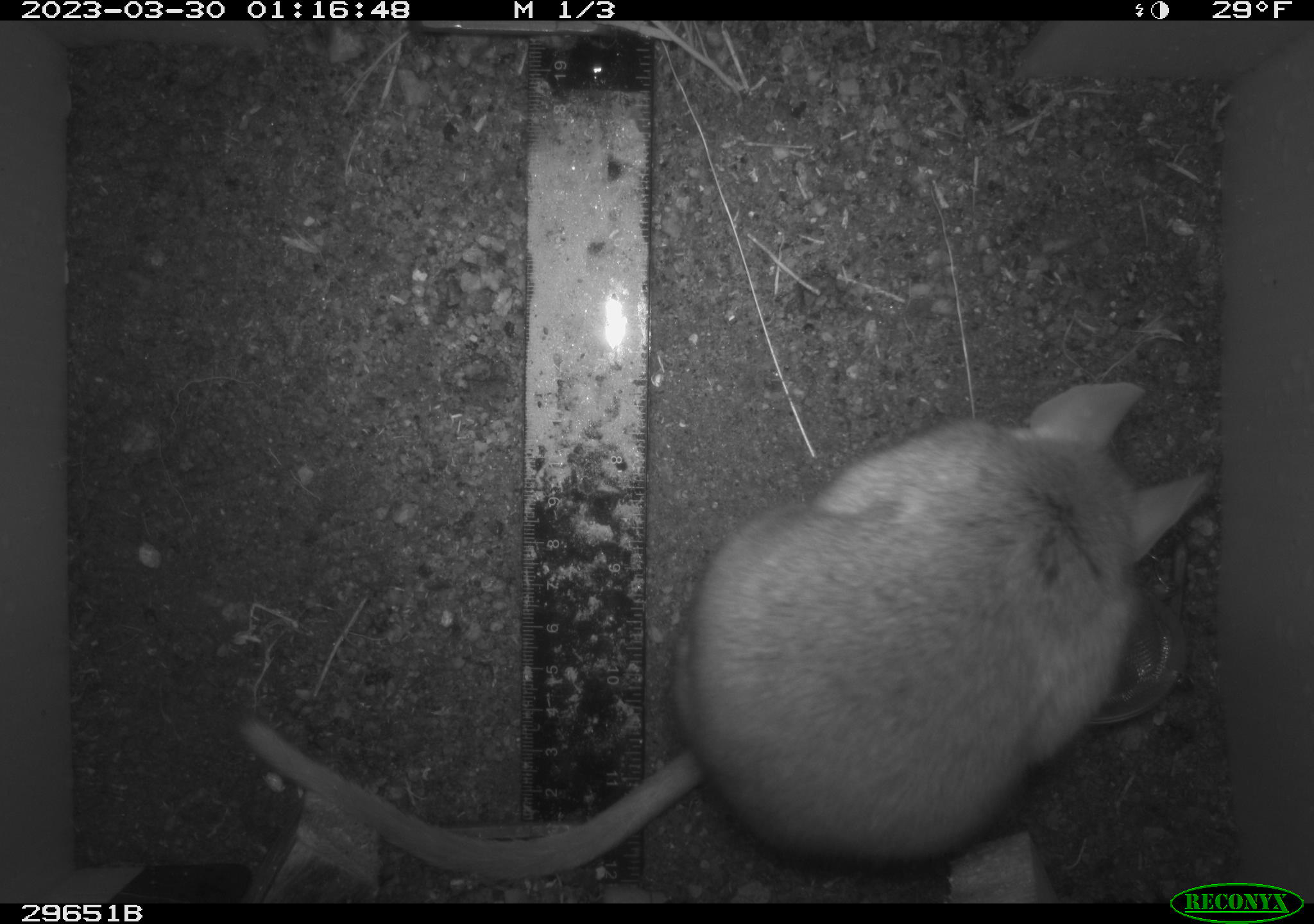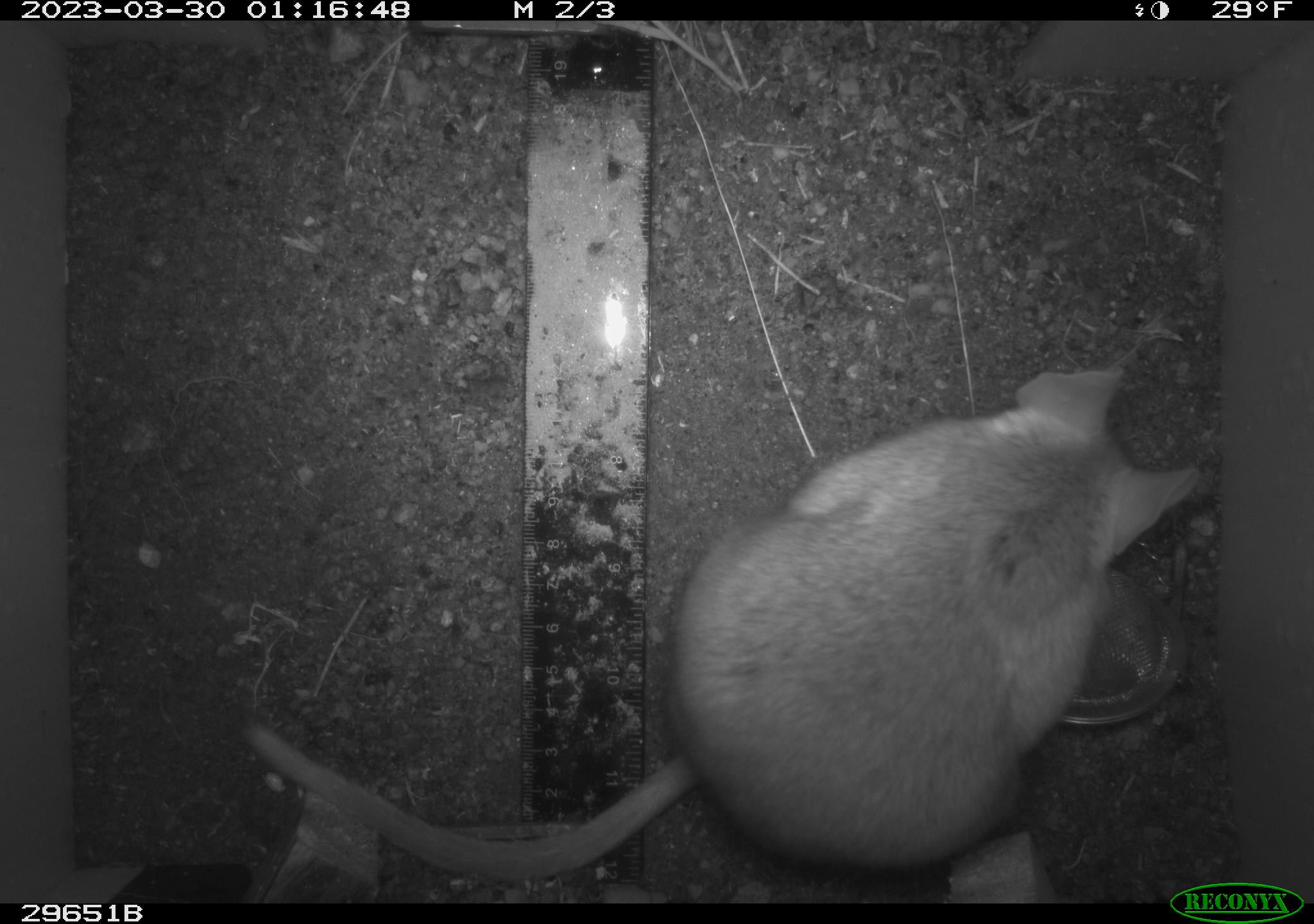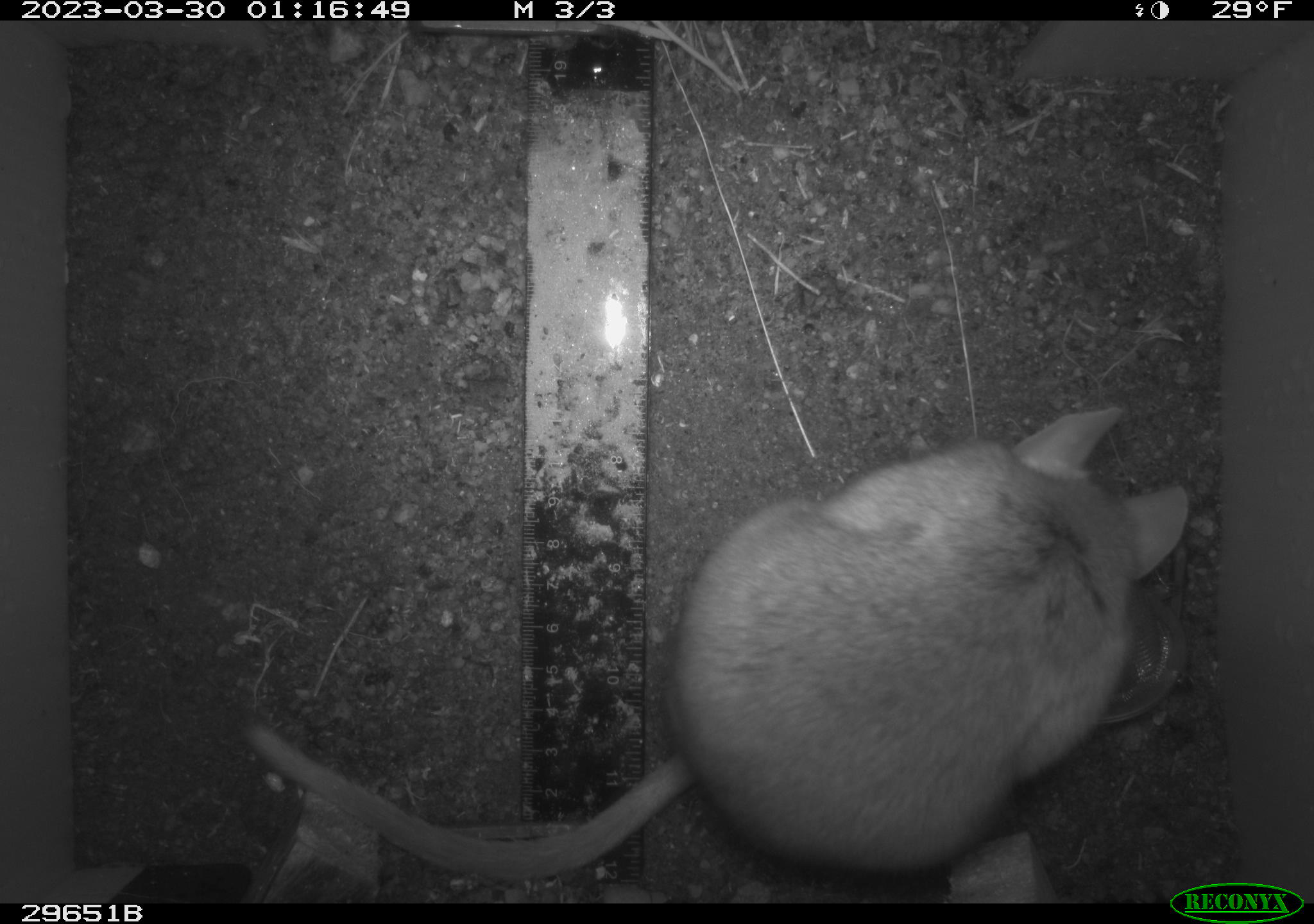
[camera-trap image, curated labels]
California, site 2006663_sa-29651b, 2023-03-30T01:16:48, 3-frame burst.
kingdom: Animalia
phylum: Chordata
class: Mammalia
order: Rodentia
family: Cricetidae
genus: Neotoma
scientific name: Neotoma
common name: pack rat or woodrat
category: neotoma species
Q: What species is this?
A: Neotoma species (pack rat or woodrat) (Neotoma).